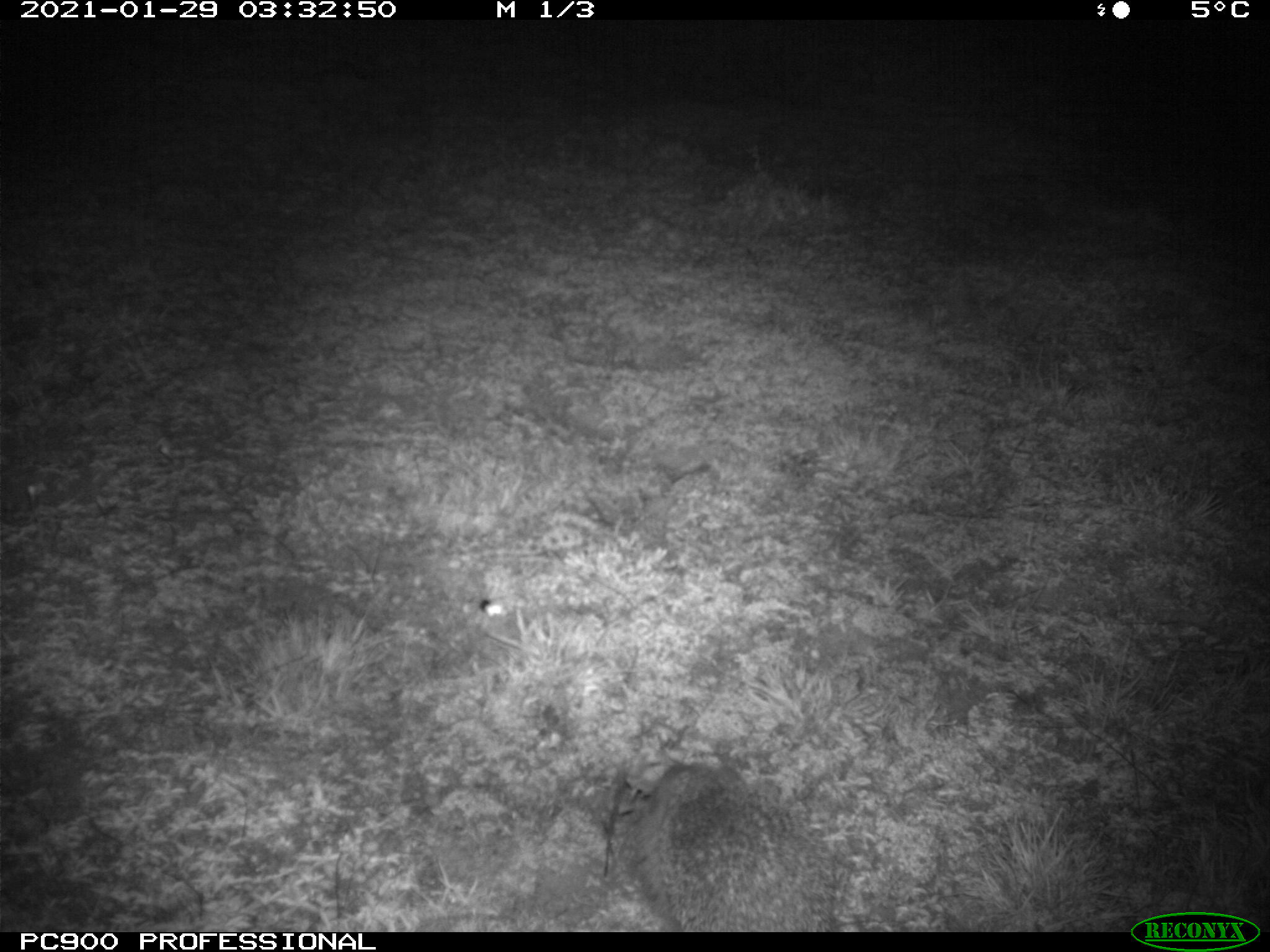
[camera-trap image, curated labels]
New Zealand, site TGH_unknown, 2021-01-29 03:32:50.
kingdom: Animalia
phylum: Chordata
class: Mammalia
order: Eulipotyphla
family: Erinaceidae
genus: Erinaceus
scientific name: Erinaceus europaeus europaeus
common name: european hedgehog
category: hedgehog